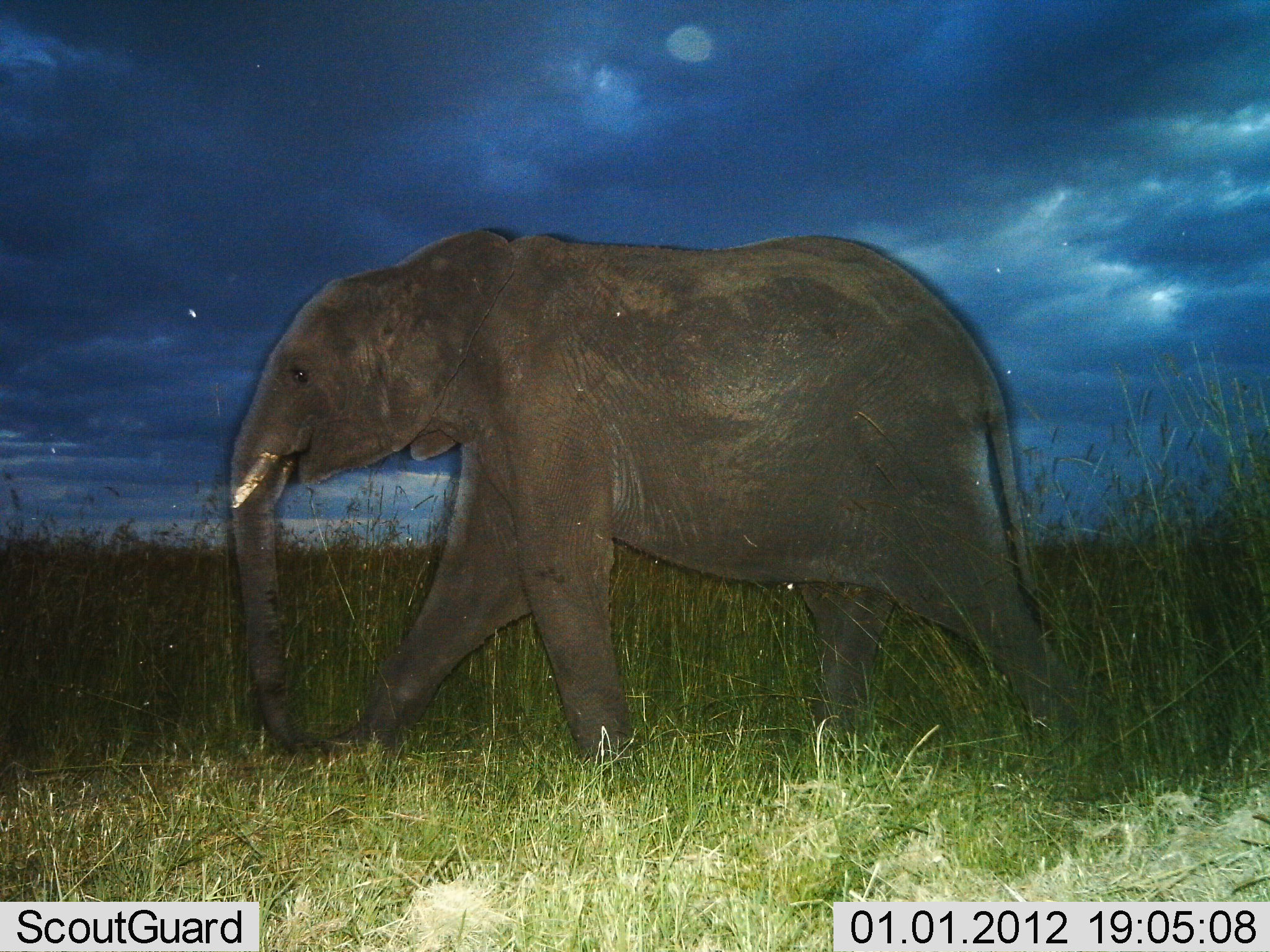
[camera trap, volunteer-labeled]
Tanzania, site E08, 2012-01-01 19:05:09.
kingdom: Animalia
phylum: Chordata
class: Mammalia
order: Proboscidea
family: Elephantidae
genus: Loxodonta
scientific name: Loxodonta africana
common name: african bush elephant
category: elephant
Elephant (african bush elephant) (Loxodonta africana), count 1. Behavior (volunteer vote fractions): standing 0%, resting 0%, moving 100%, interacting 0%. Young present (vote fraction): 4%. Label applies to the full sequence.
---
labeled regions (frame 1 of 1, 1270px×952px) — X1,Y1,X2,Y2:
animal: 226,229,1091,767